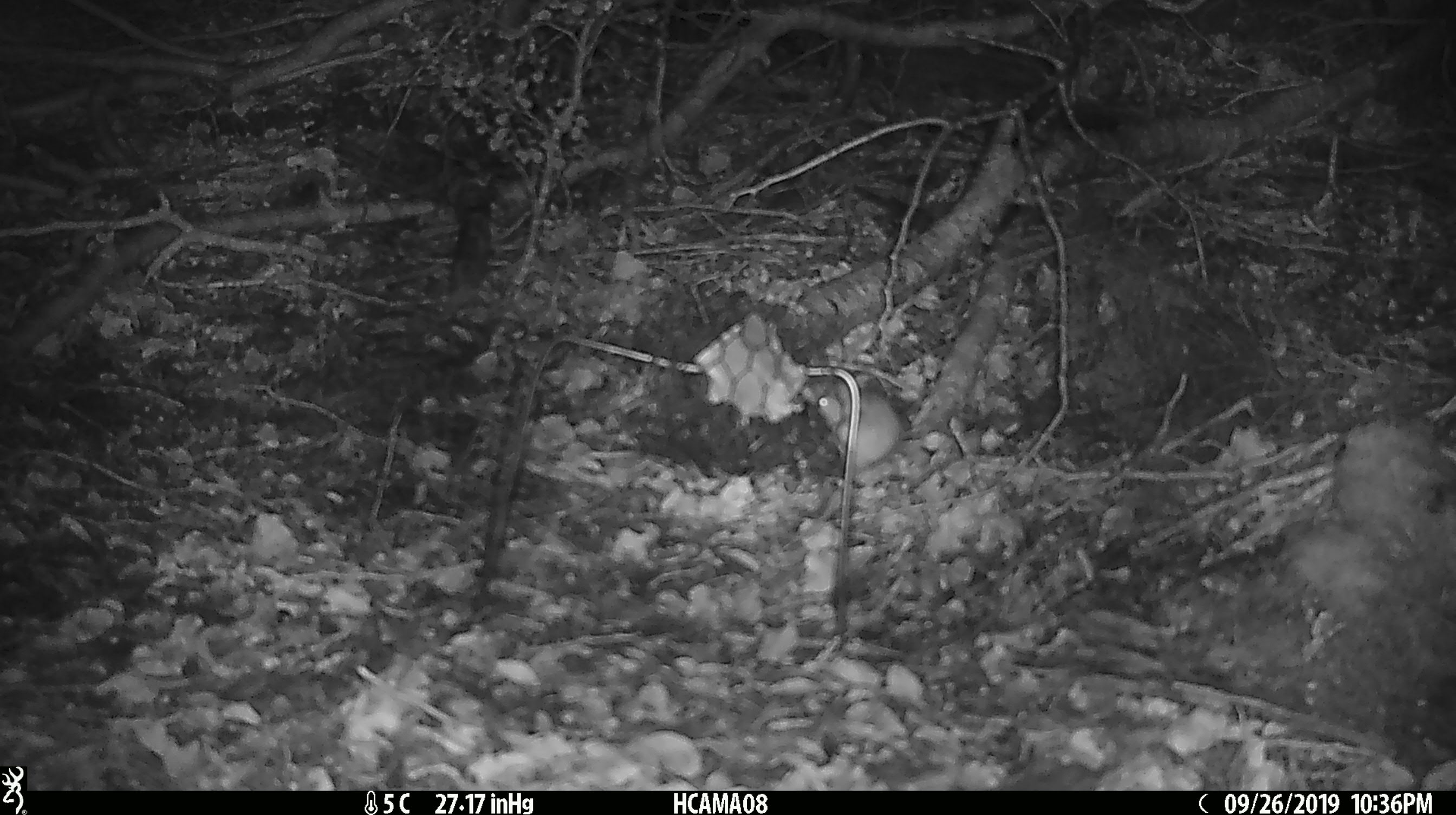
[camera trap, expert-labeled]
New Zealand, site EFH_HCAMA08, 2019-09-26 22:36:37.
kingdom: Animalia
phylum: Chordata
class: Mammalia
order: Rodentia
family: Muridae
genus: Mus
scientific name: Mus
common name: mouse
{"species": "mouse (Mus)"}